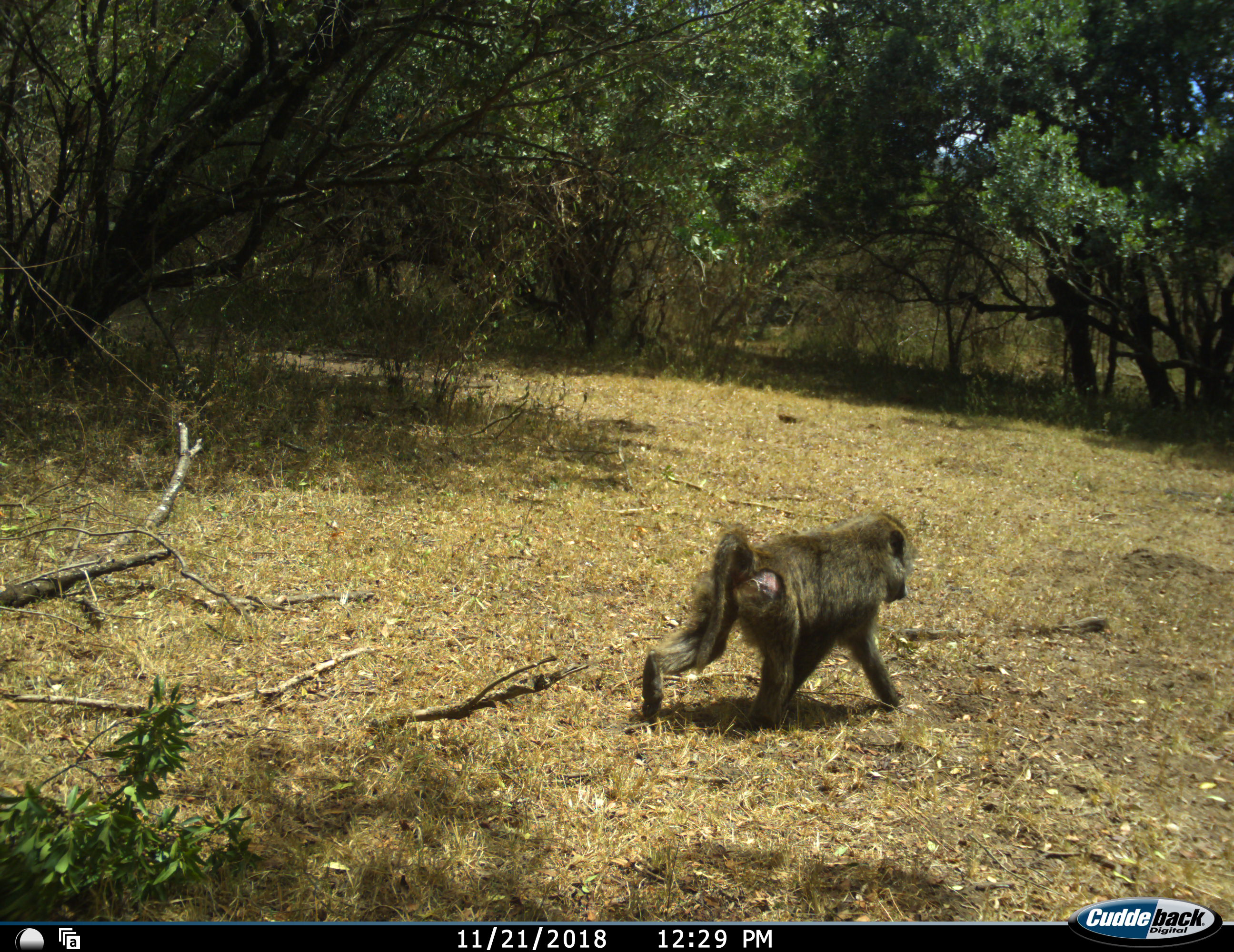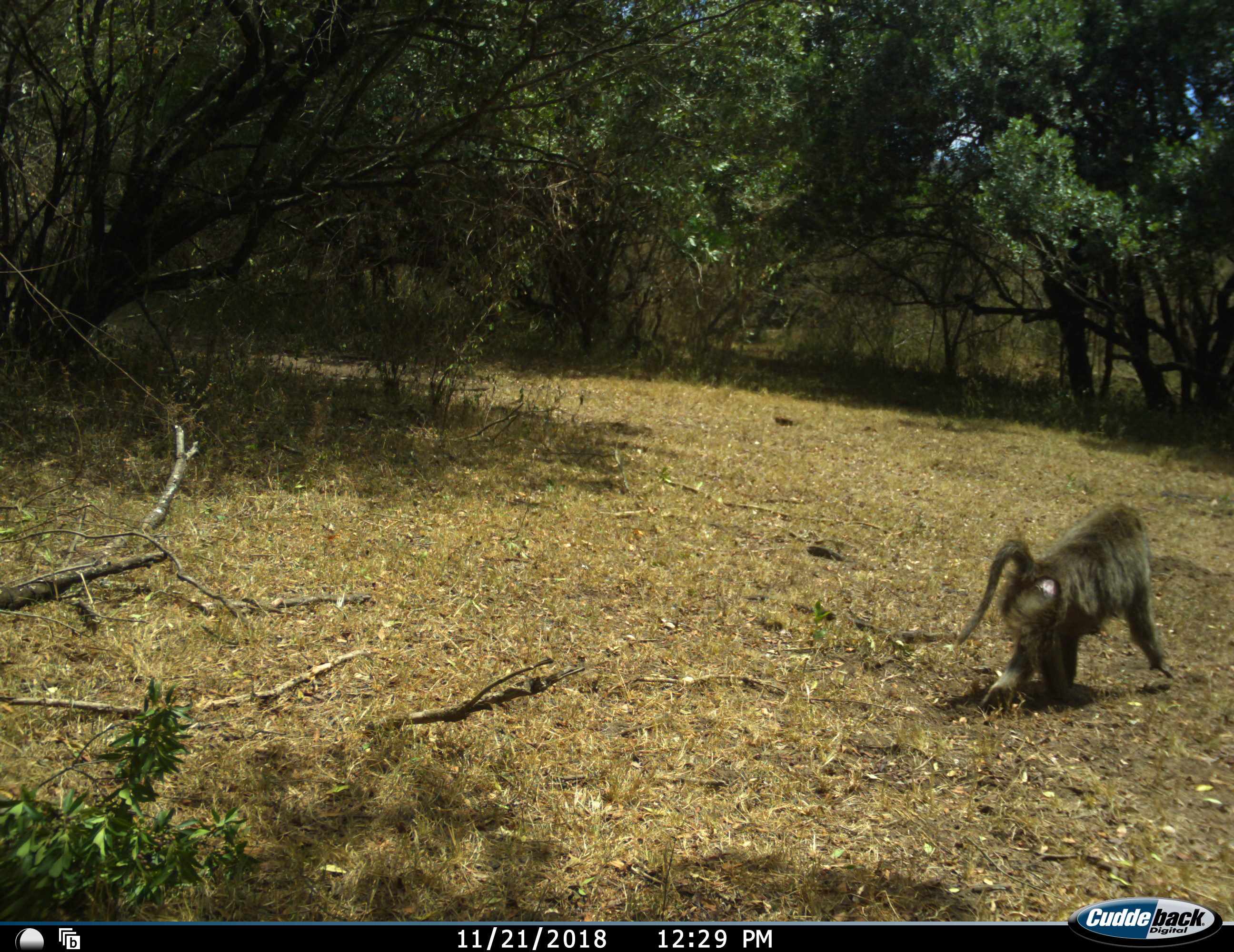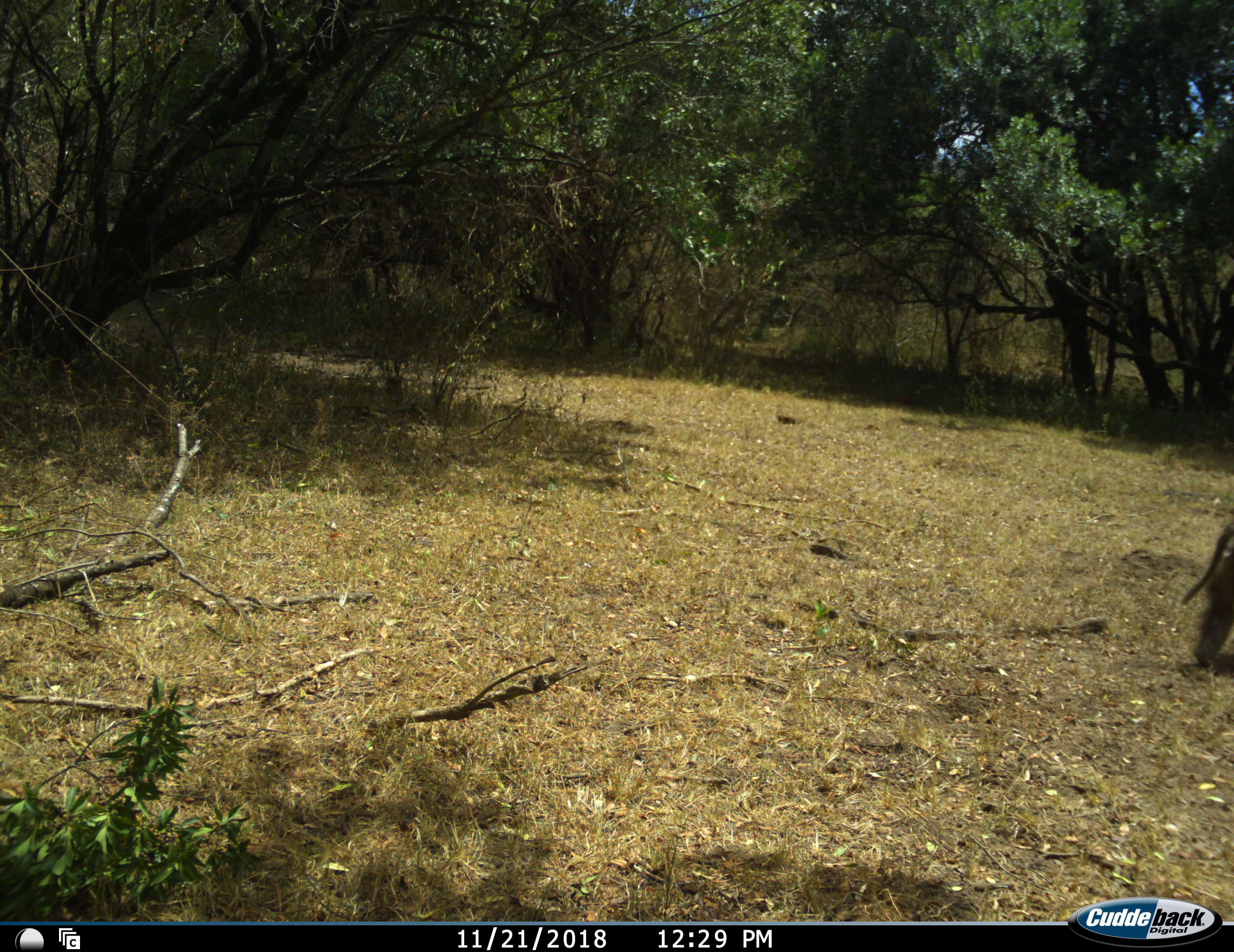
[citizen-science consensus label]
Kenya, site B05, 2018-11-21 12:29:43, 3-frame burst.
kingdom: Animalia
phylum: Chordata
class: Mammalia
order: Primates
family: Cercopithecidae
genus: Papio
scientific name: Papio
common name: baboon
Baboon (Papio), count 1. Behavior (volunteer vote fractions): standing 0%, resting 0%, moving 100%, interacting 0%. Young present (vote fraction): 0%. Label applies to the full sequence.